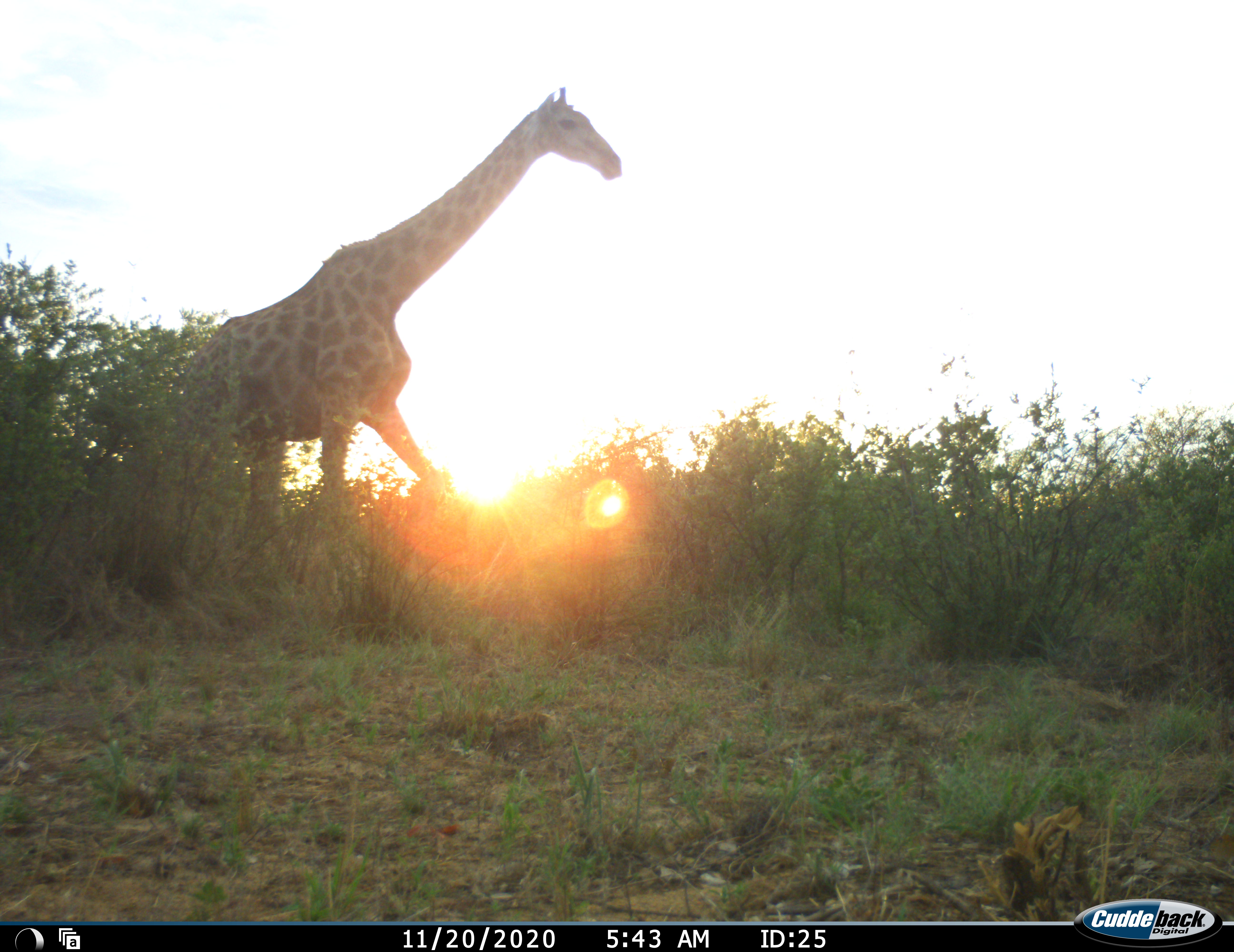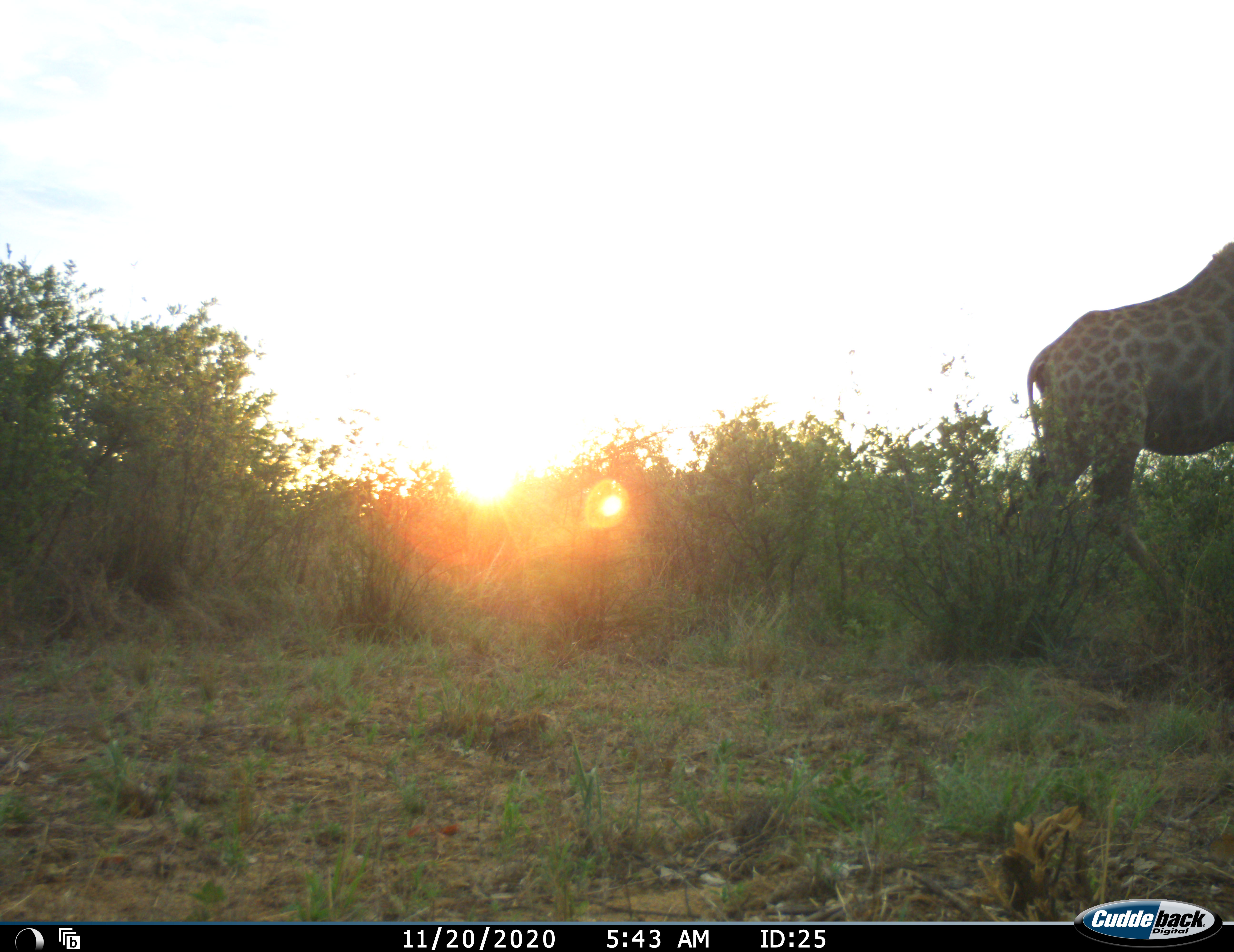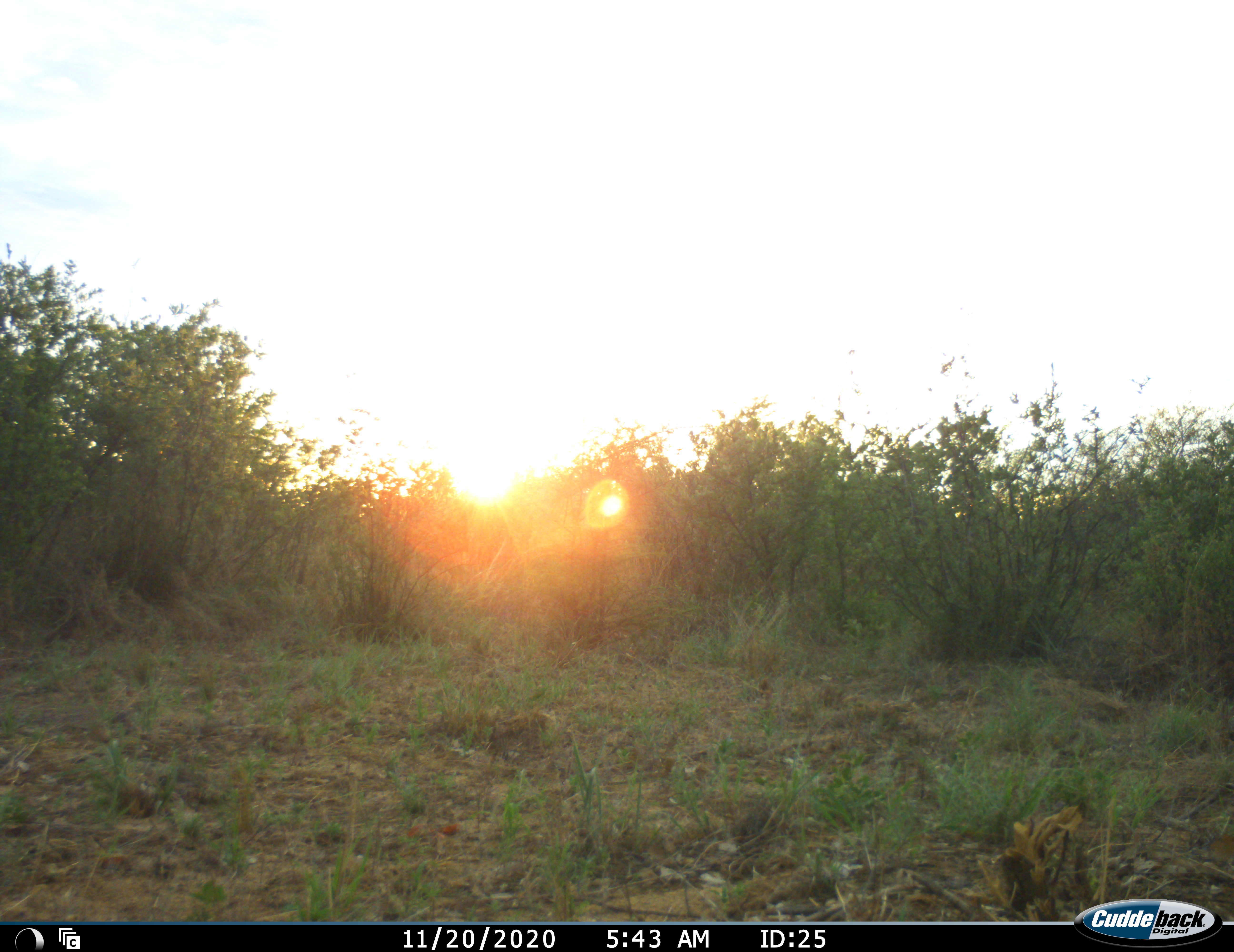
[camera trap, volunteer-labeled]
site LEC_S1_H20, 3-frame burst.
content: unidentified animal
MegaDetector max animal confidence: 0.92